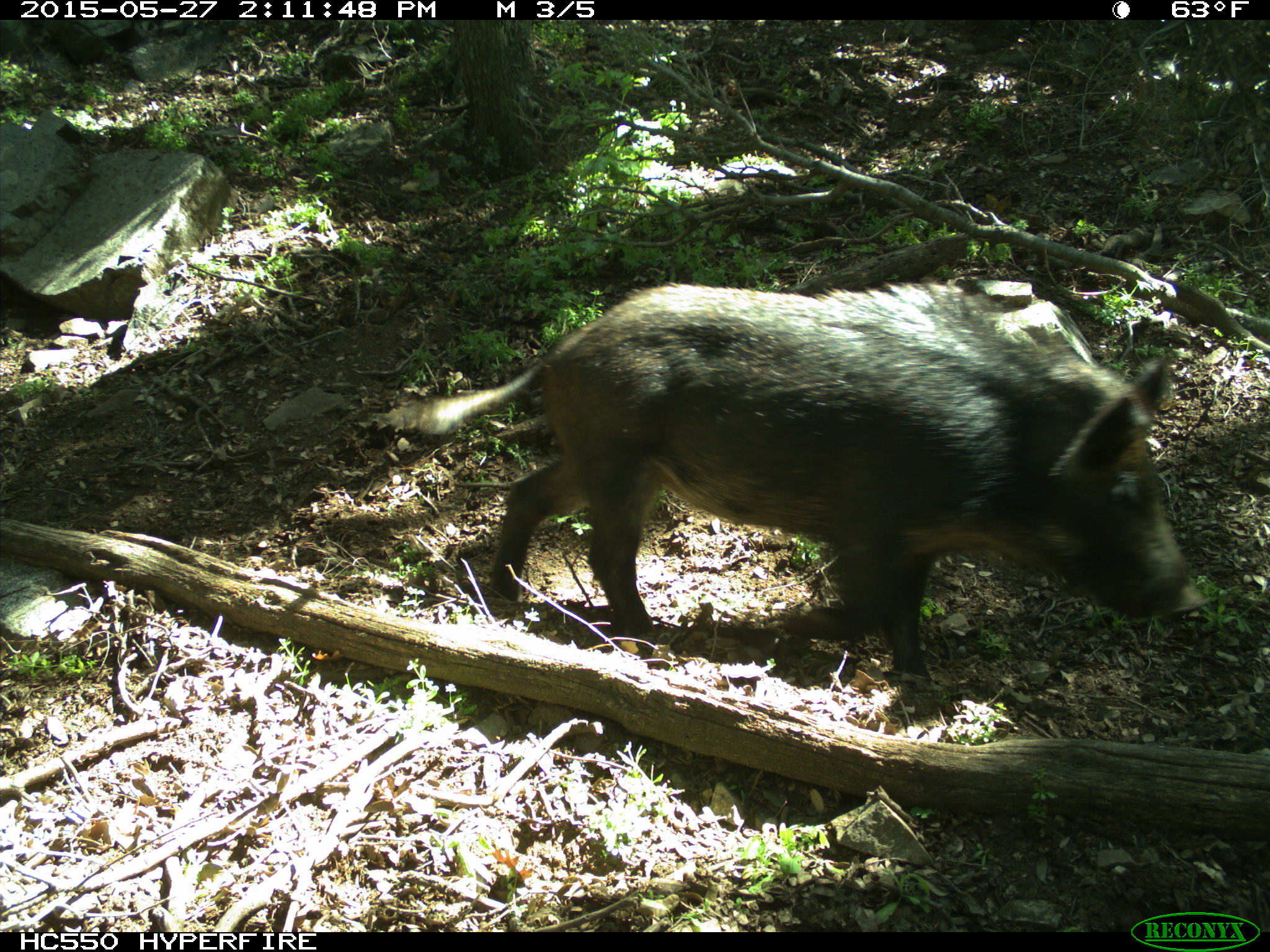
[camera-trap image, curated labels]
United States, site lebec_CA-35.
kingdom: Animalia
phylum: Chordata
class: Mammalia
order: Artiodactyla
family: Suidae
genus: Sus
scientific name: Sus scrofa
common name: wild boar